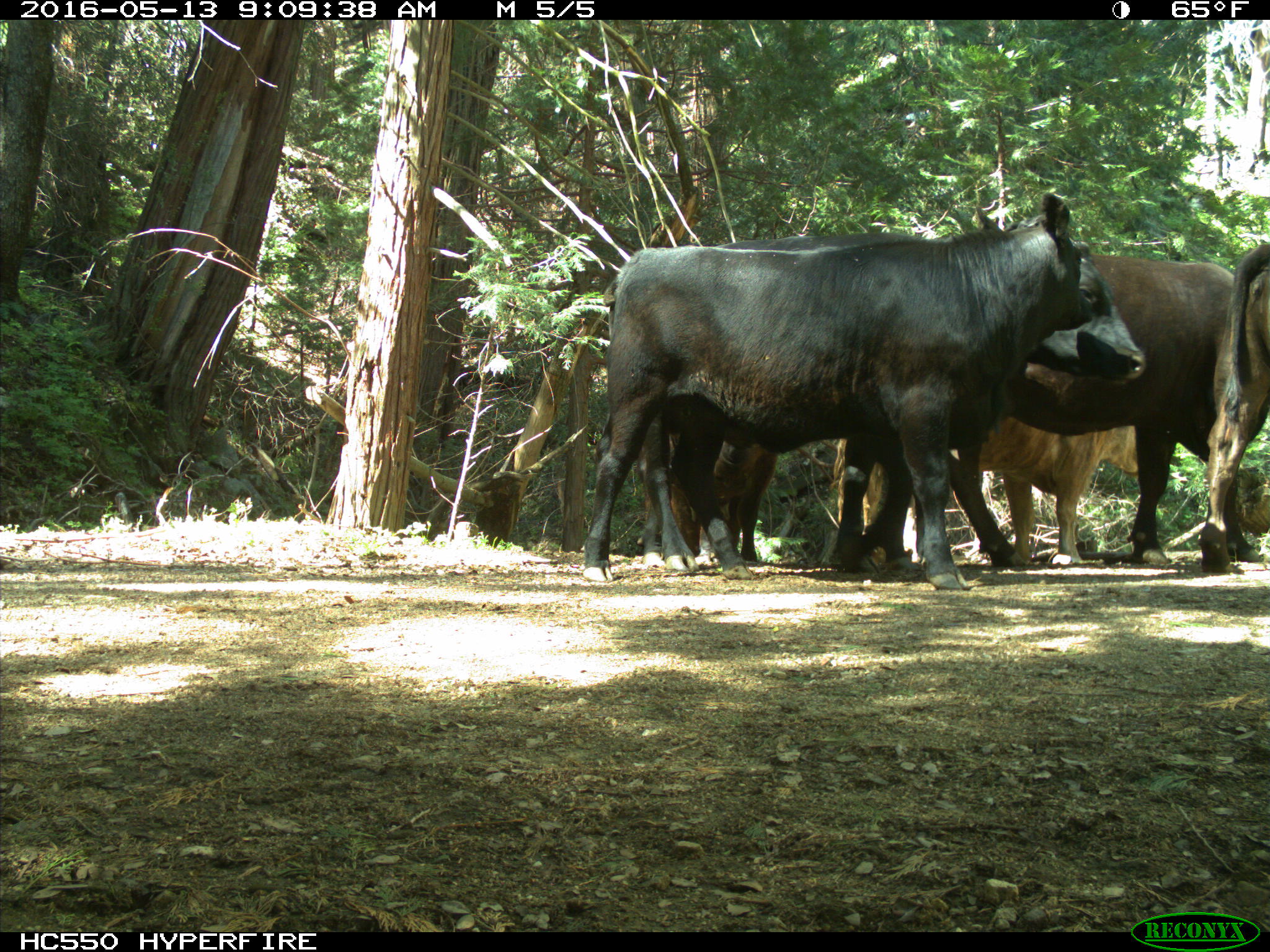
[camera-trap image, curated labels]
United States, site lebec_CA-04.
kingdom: Animalia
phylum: Chordata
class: Mammalia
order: Artiodactyla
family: Bovidae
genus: Bos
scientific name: Bos taurus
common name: domestic cow